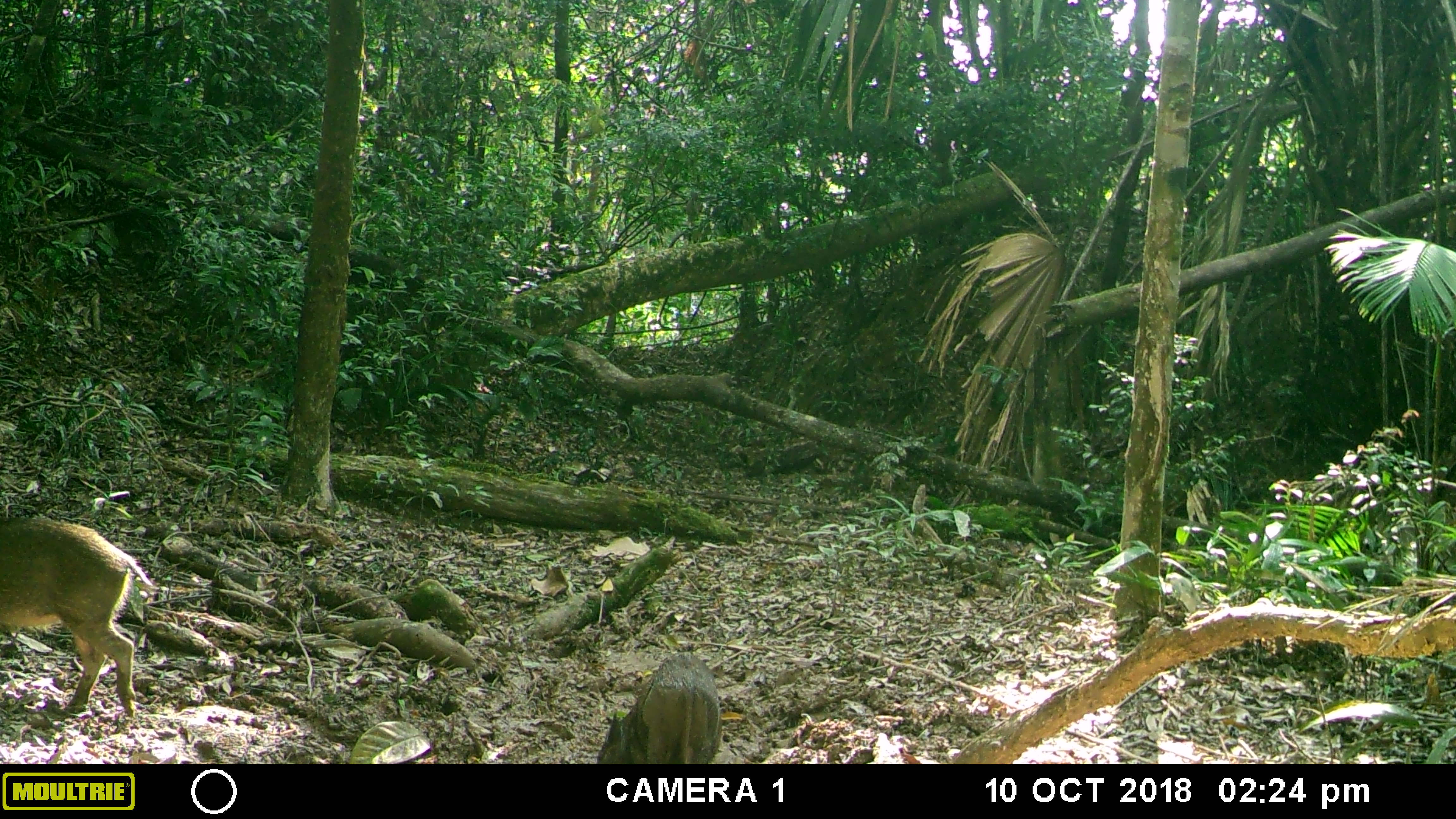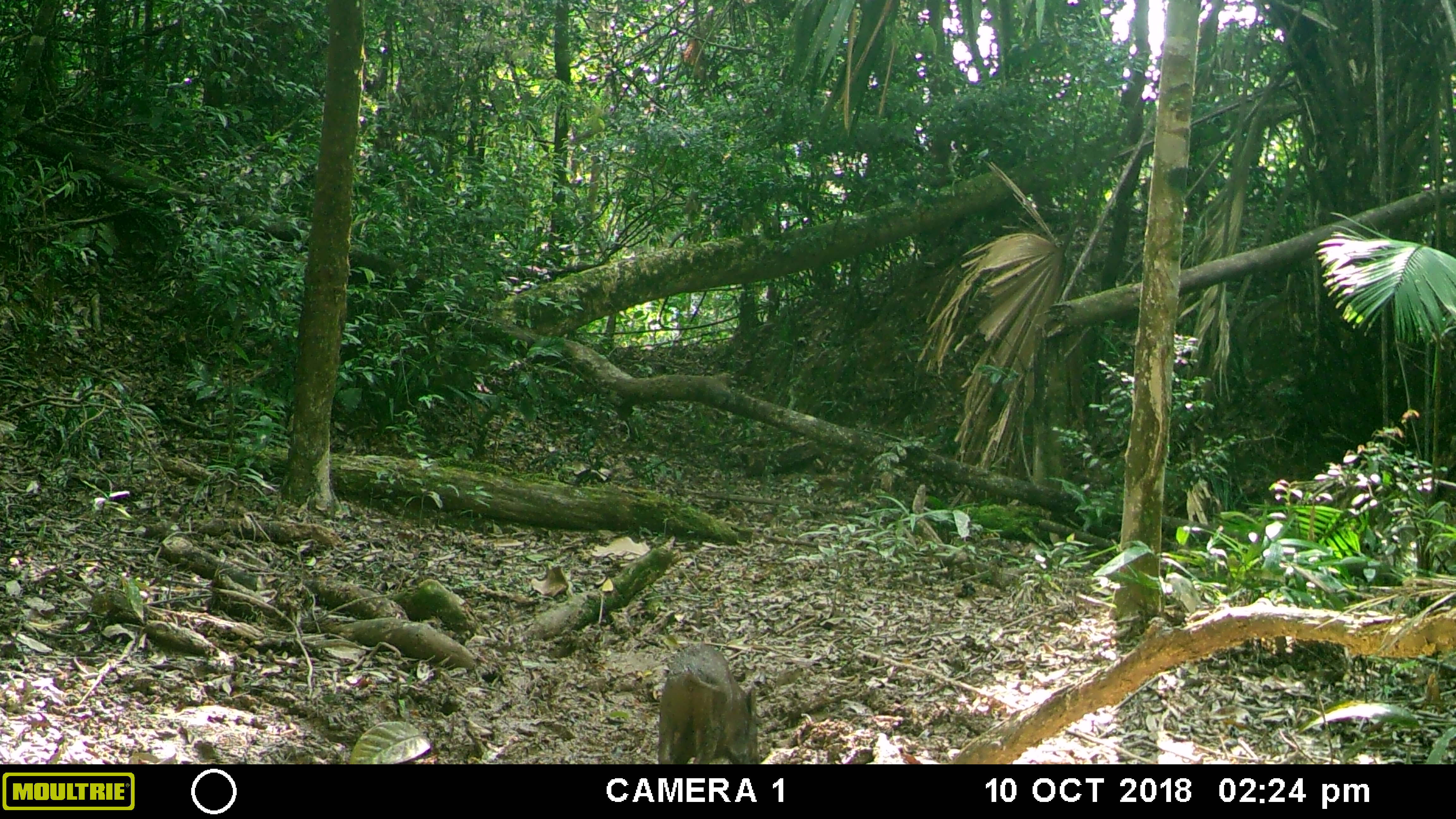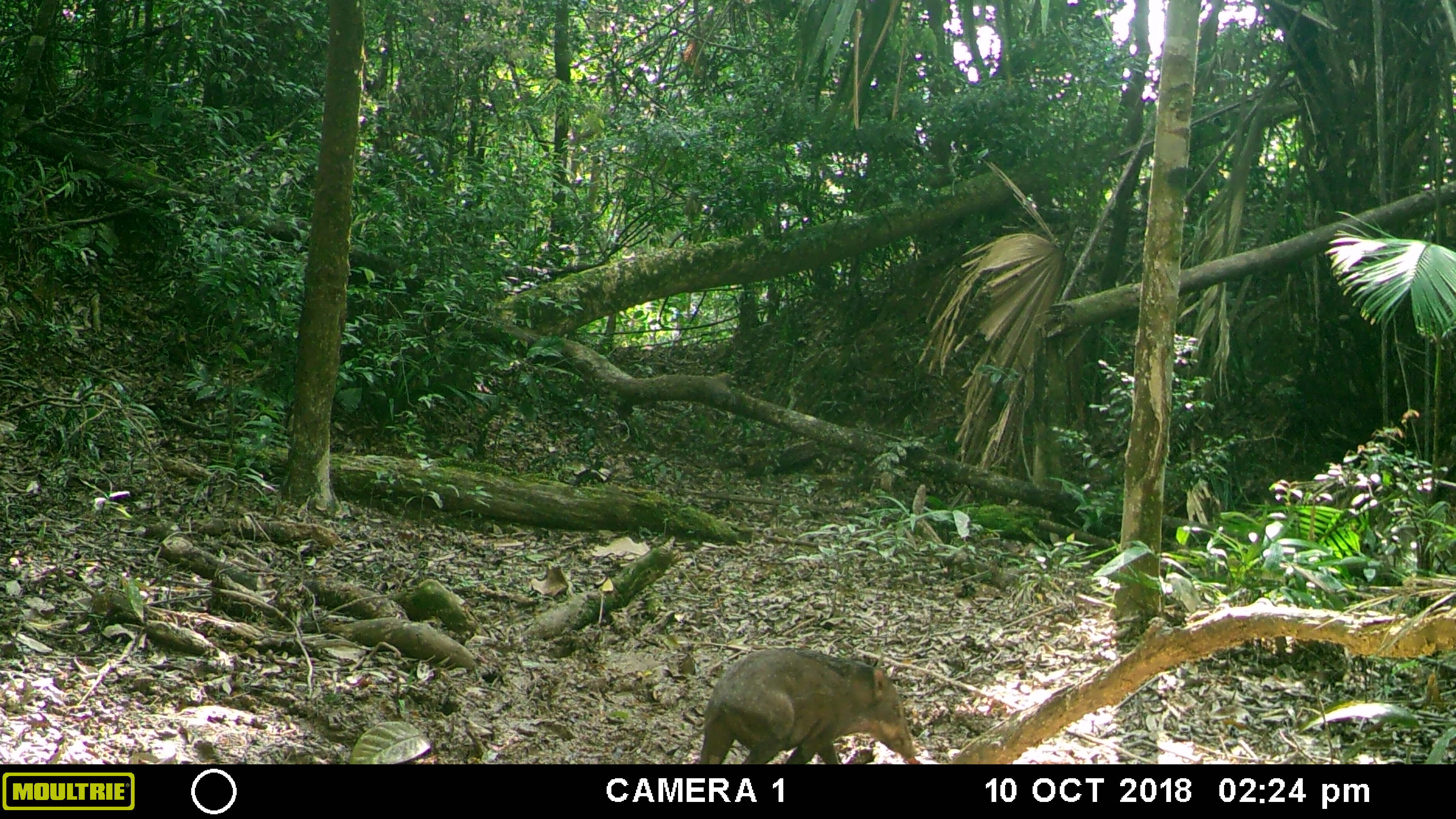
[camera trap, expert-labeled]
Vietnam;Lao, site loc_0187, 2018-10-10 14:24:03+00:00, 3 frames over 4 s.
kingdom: Animalia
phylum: Chordata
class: Mammalia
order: Artiodactyla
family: Suidae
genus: Sus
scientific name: Sus scrofa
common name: eurasian wild pig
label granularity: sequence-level